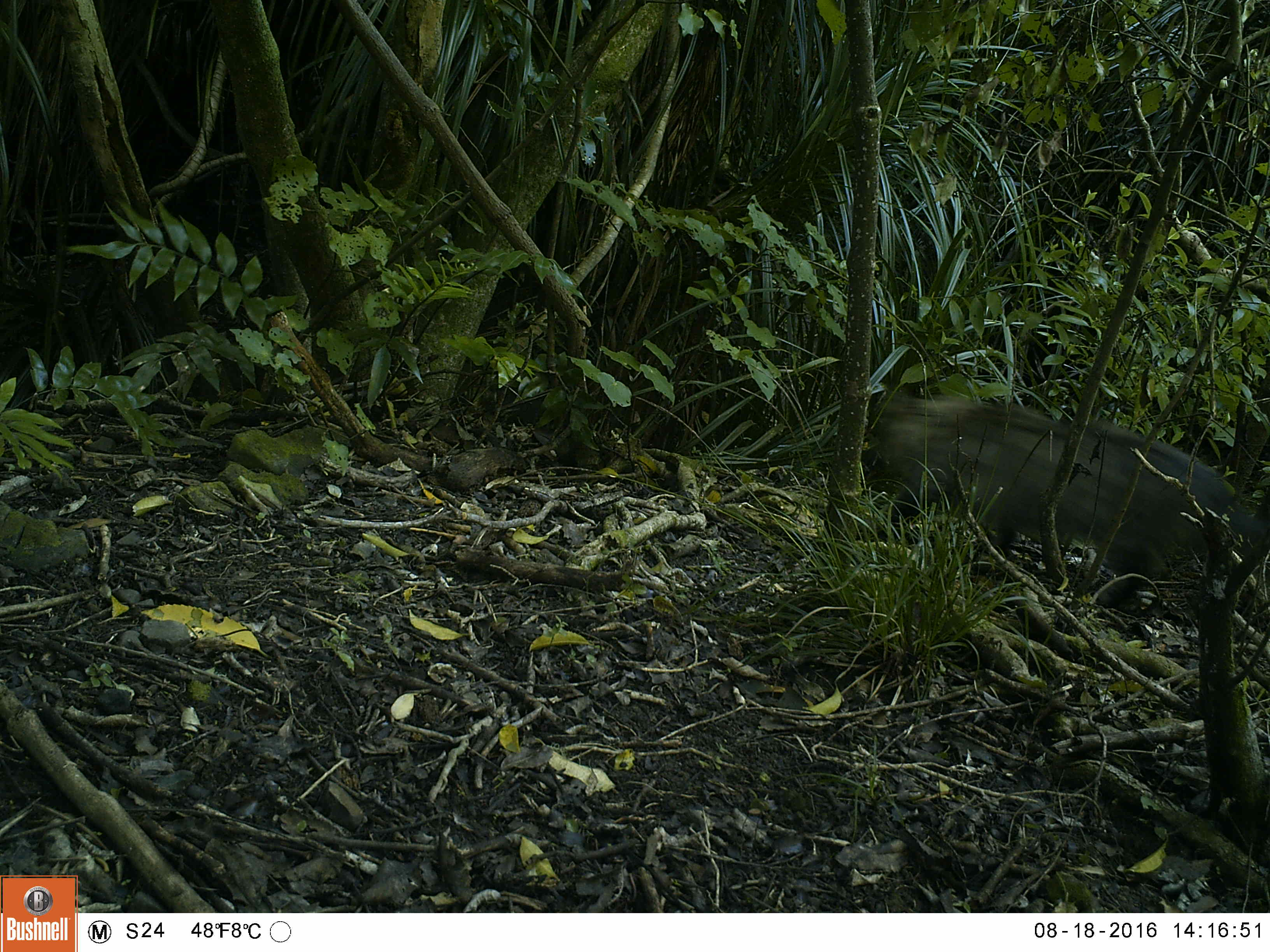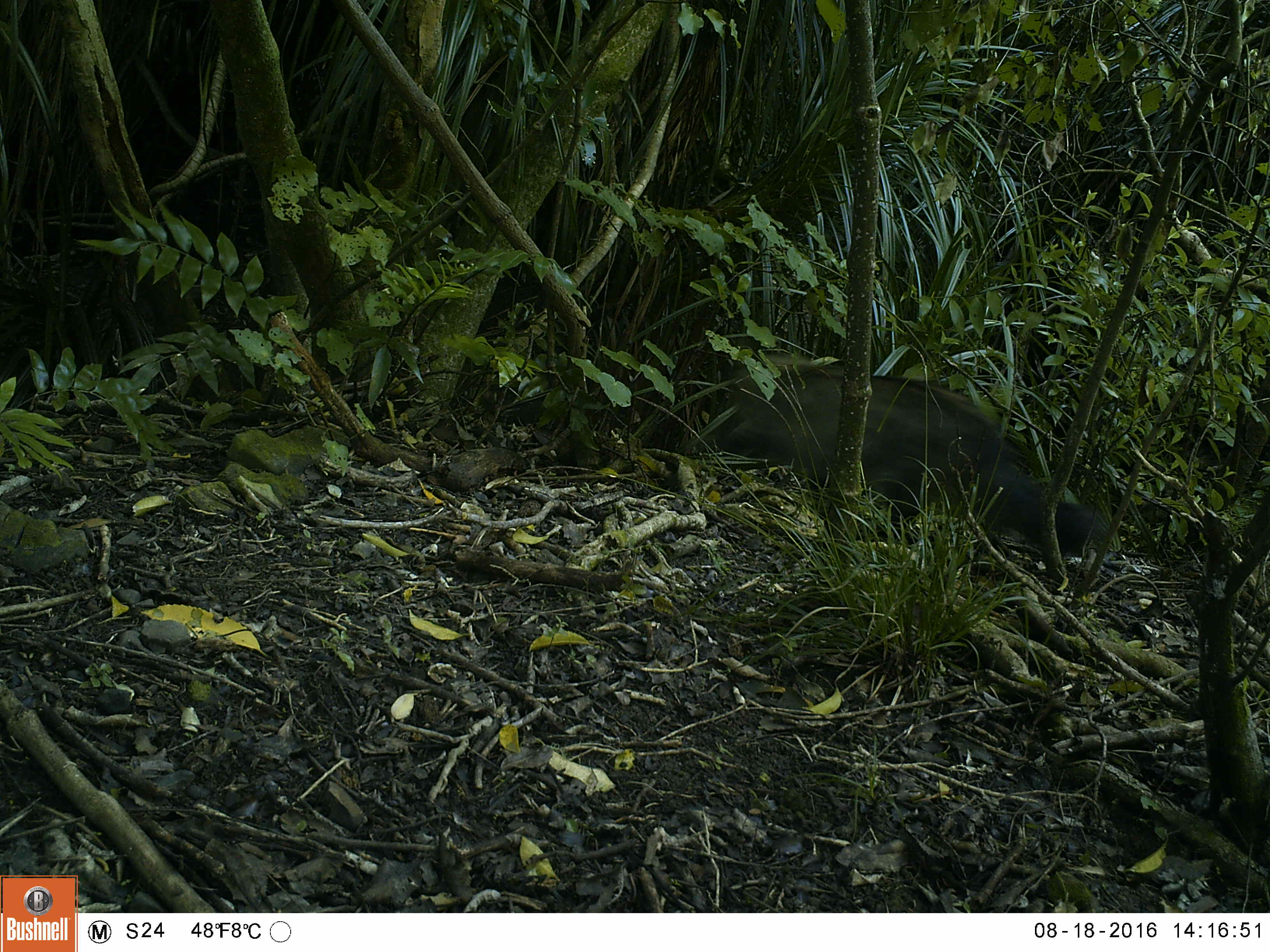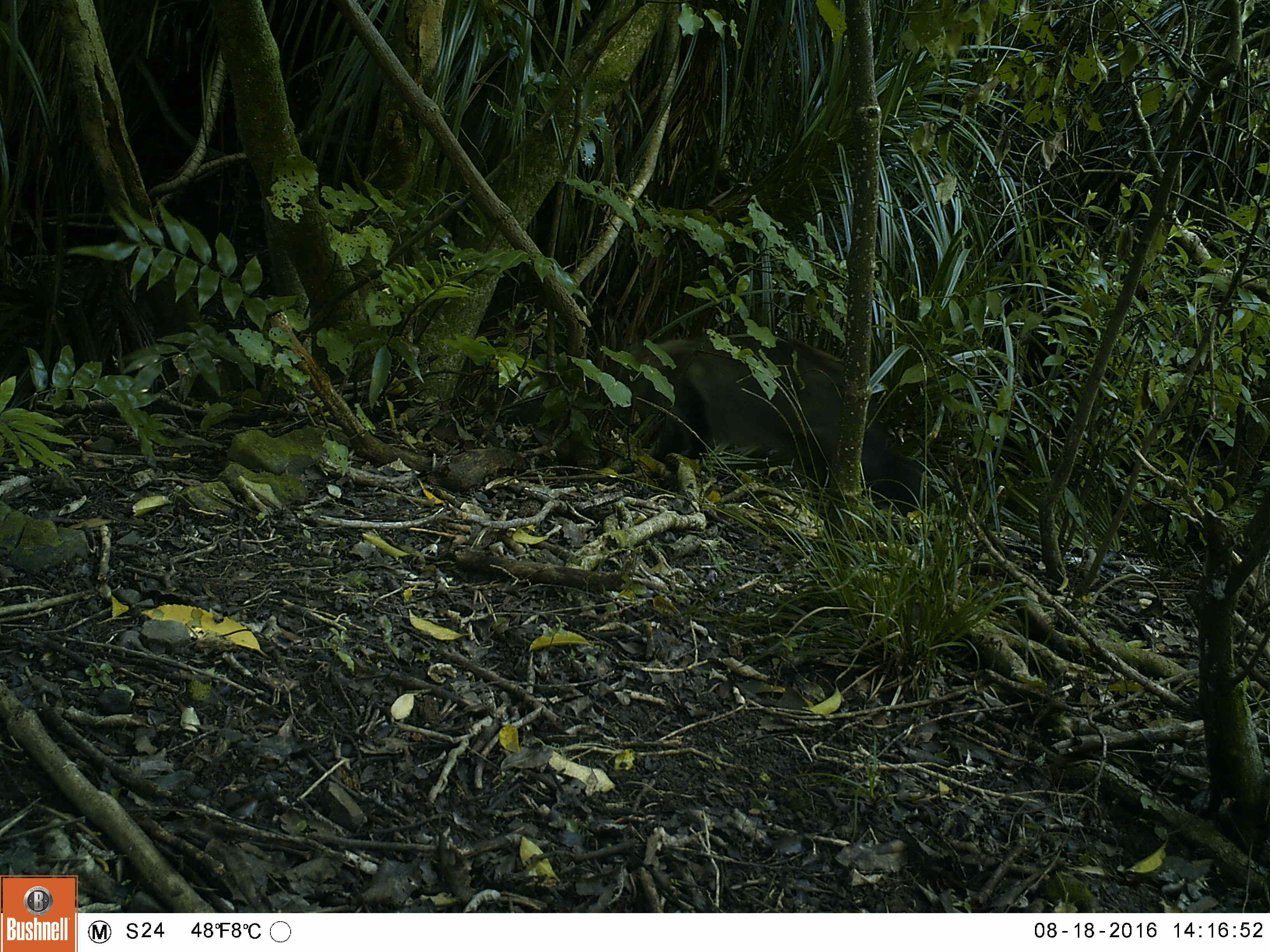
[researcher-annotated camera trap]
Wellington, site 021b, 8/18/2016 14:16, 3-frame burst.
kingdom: Animalia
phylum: Chordata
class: Mammalia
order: Carnivora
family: Felidae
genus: Felis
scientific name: Felis catus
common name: cat